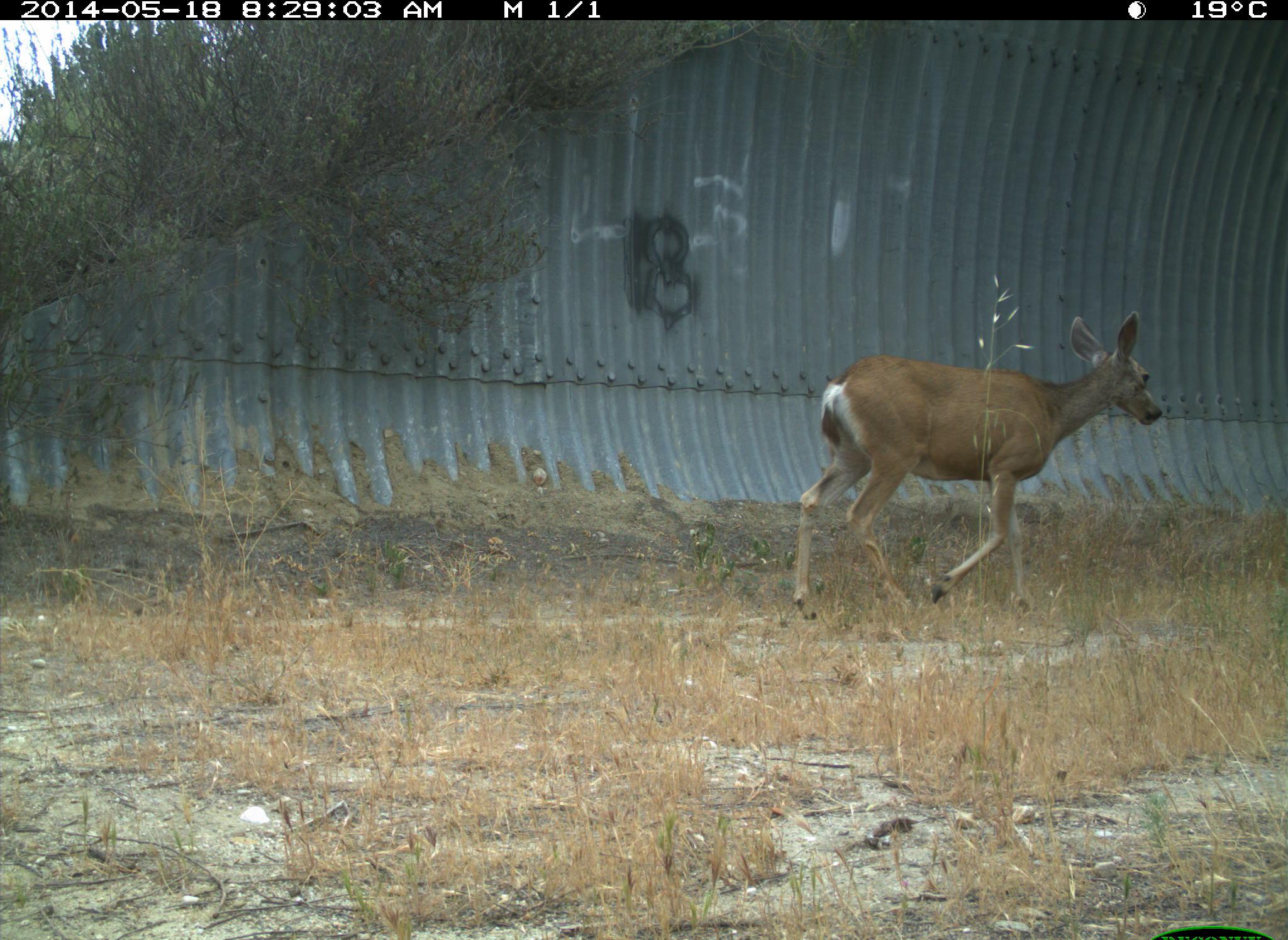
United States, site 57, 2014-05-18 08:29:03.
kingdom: Animalia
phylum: Chordata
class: Mammalia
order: Artiodactyla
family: Cervidae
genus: Odocoileus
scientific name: Odocoileus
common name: deer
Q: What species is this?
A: Deer (Odocoileus).